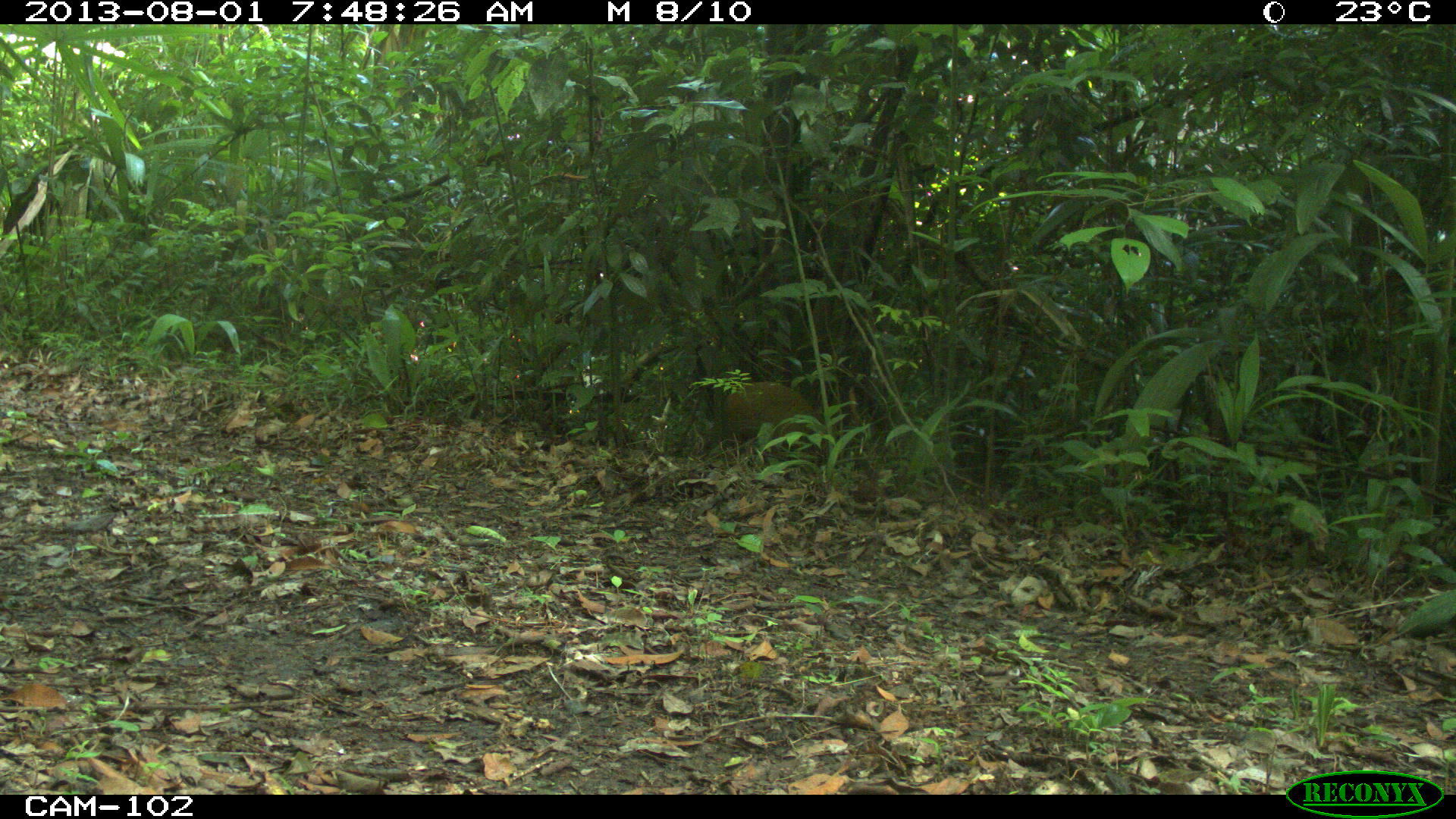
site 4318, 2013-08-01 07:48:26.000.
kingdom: Animalia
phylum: Chordata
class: Mammalia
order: Rodentia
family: Dasyproctidae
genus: Dasyprocta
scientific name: Dasyprocta punctata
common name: central american agouti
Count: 1.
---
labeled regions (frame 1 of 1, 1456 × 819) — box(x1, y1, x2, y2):
dasyprocta punctata: box(719, 380, 830, 457)